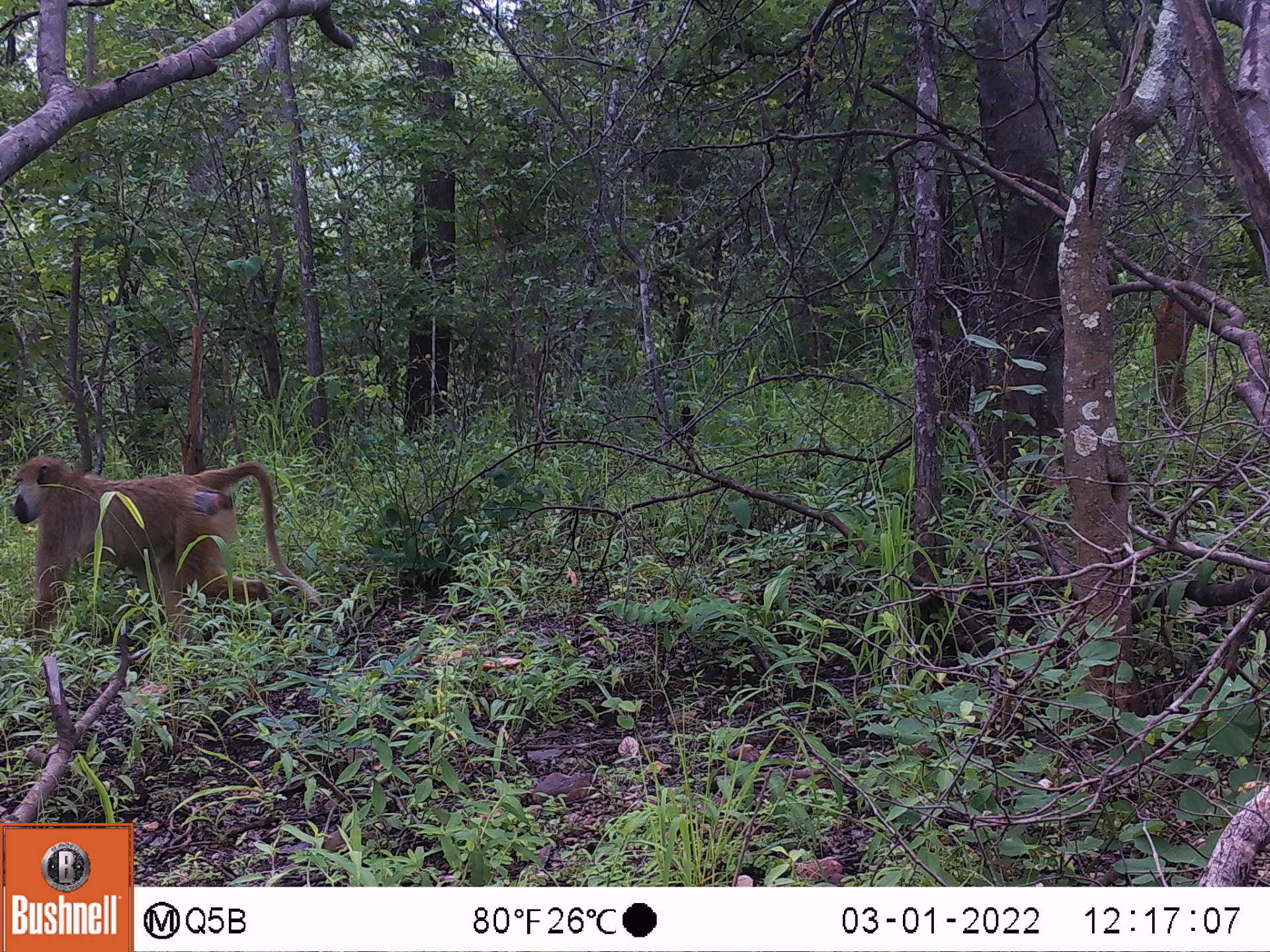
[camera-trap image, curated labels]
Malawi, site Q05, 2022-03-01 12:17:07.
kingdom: Animalia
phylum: Chordata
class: Mammalia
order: Primates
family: Cercopithecidae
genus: Papio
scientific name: Papio cynocephalus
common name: yellow baboon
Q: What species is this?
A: Yellow baboon (Papio cynocephalus).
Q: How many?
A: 1.